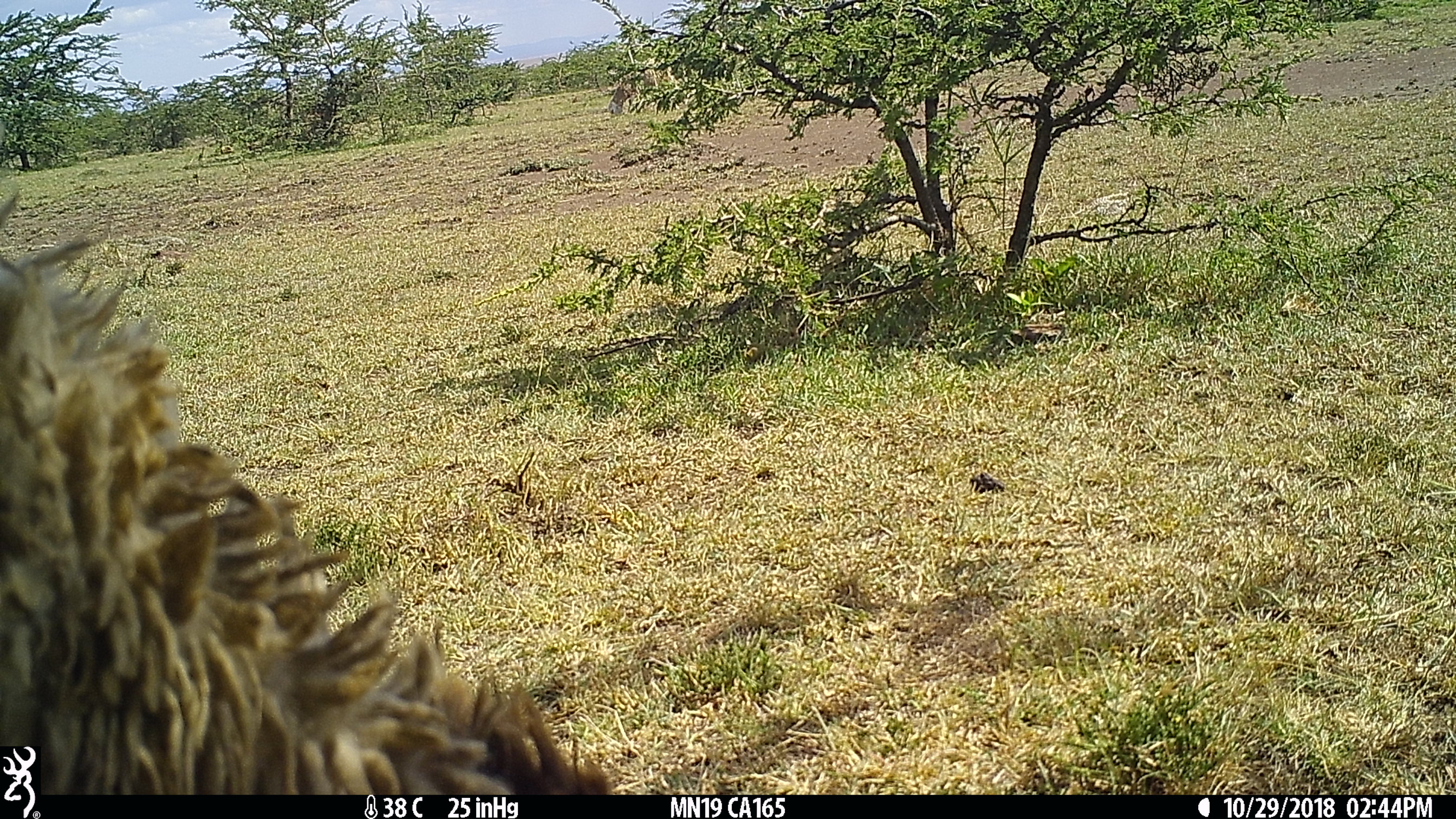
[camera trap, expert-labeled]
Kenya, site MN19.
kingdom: Animalia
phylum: Chordata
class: Mammalia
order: Artiodactyla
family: Bovidae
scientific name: Bovidae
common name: sheep or goat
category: shoat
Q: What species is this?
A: Shoat (sheep or goat) (Bovidae).